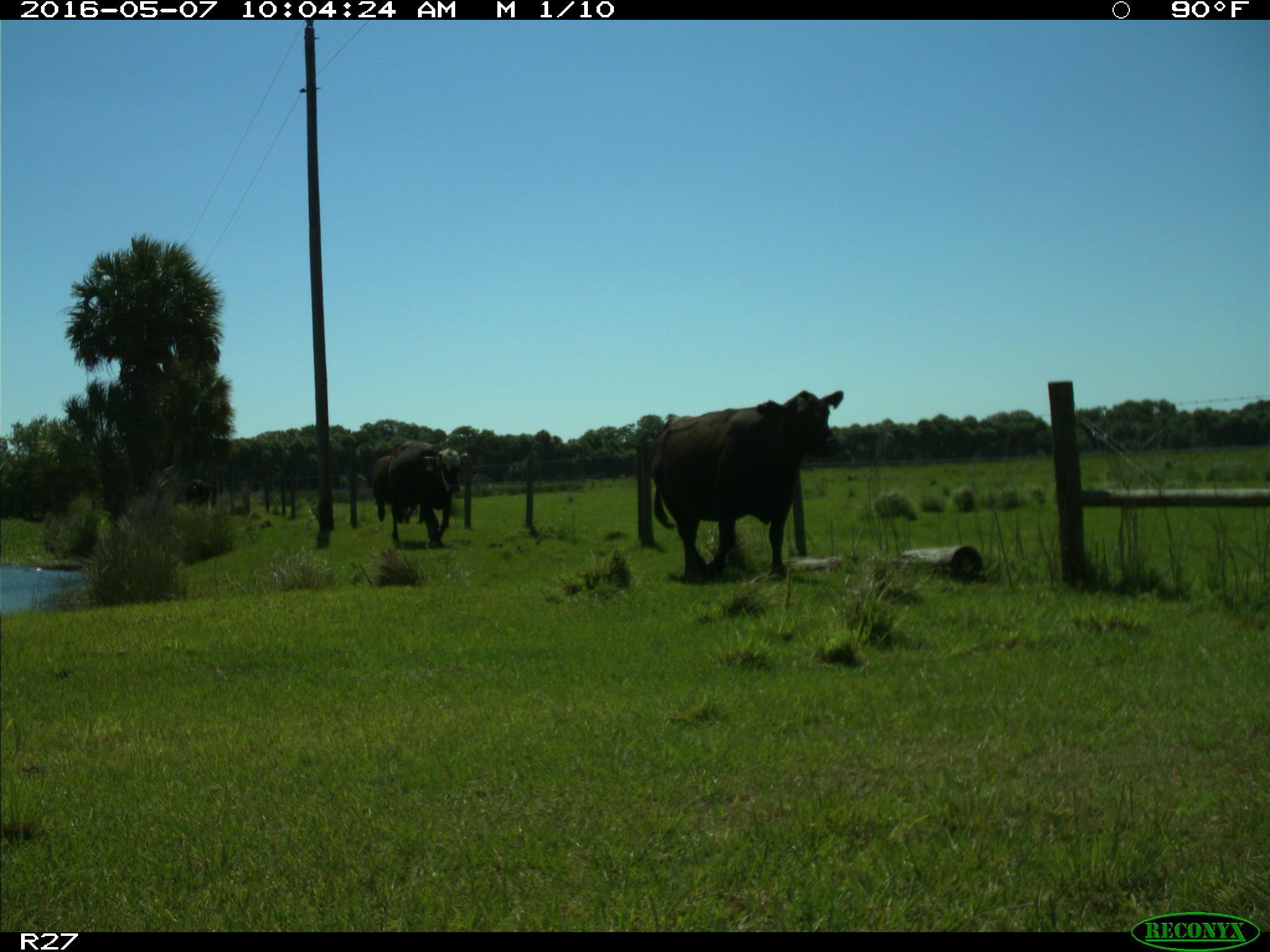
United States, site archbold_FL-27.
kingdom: Animalia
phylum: Chordata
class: Mammalia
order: Artiodactyla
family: Bovidae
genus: Bos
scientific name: Bos taurus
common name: domestic cow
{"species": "Bos taurus (domestic cow)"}